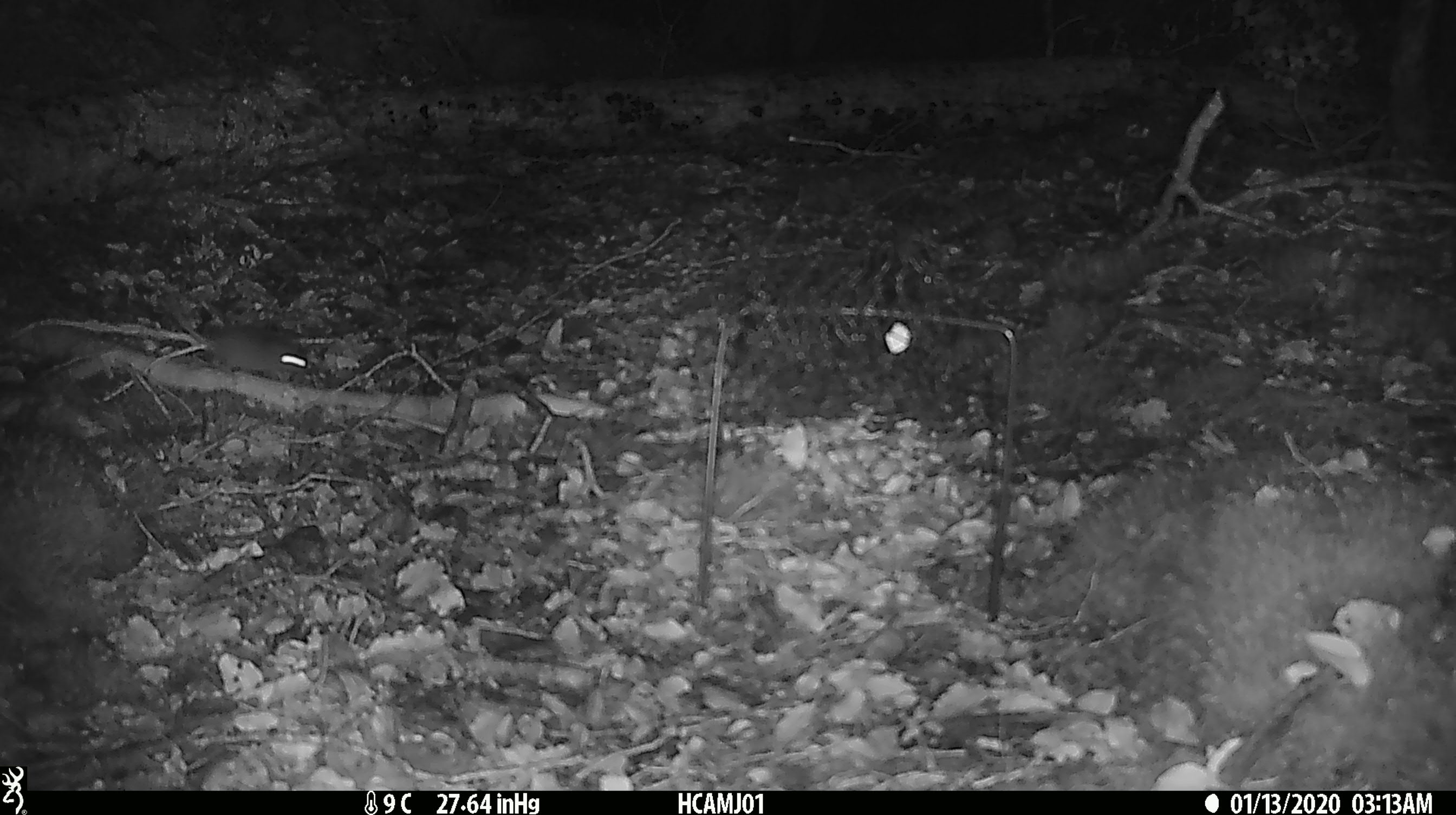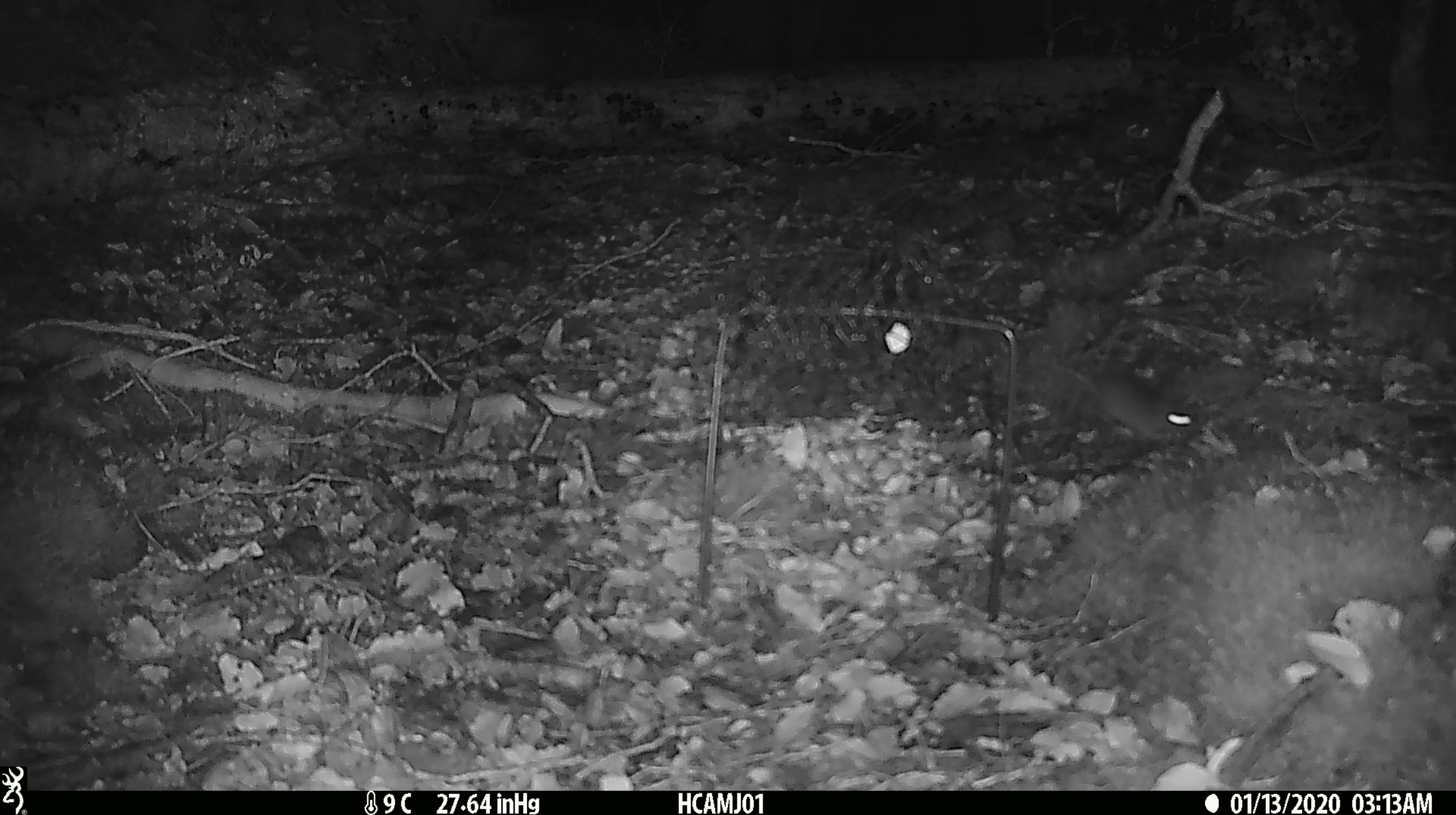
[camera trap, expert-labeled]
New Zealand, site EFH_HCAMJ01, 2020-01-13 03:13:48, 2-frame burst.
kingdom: Animalia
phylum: Chordata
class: Mammalia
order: Rodentia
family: Muridae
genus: Mus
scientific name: Mus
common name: mouse